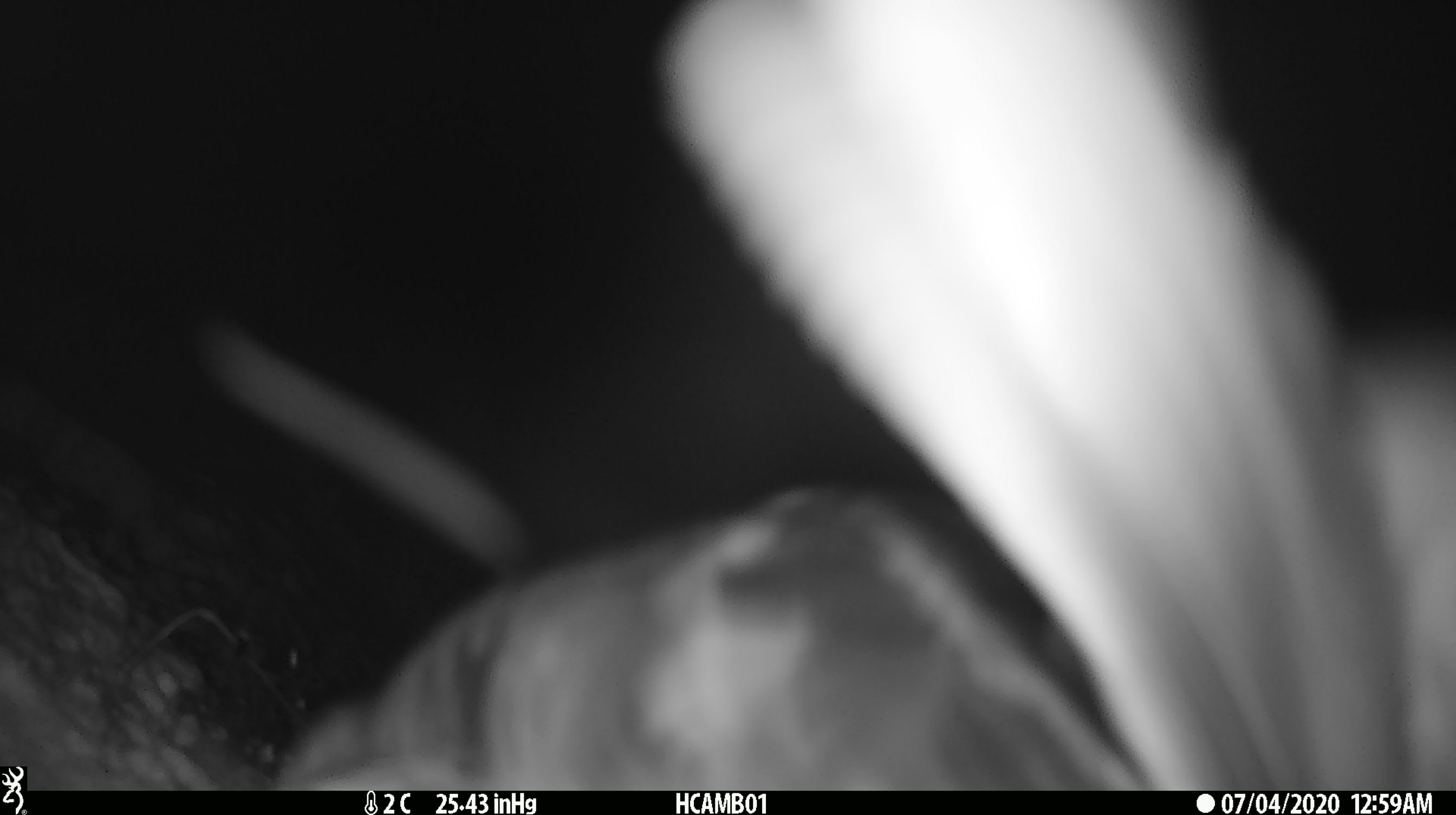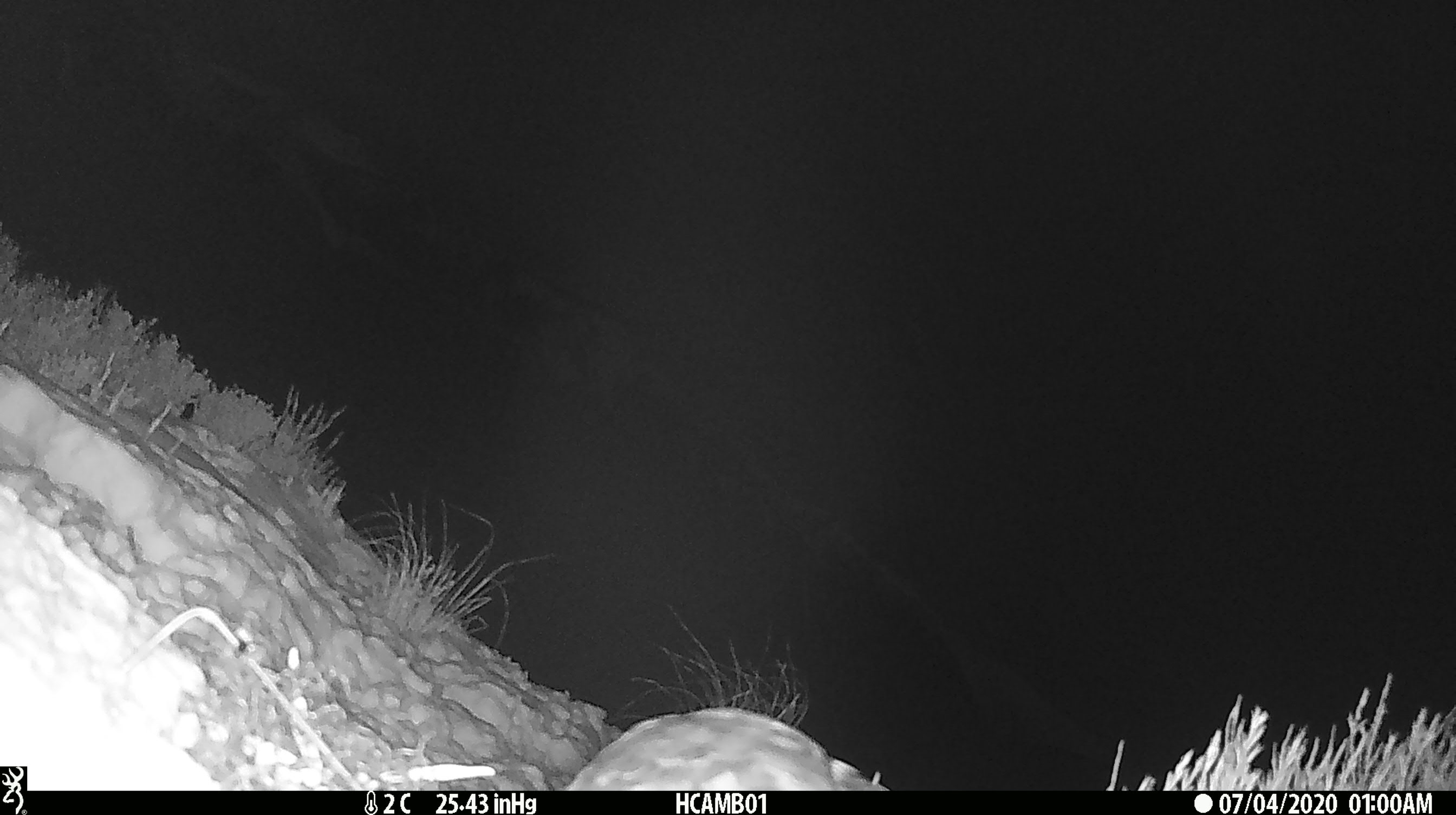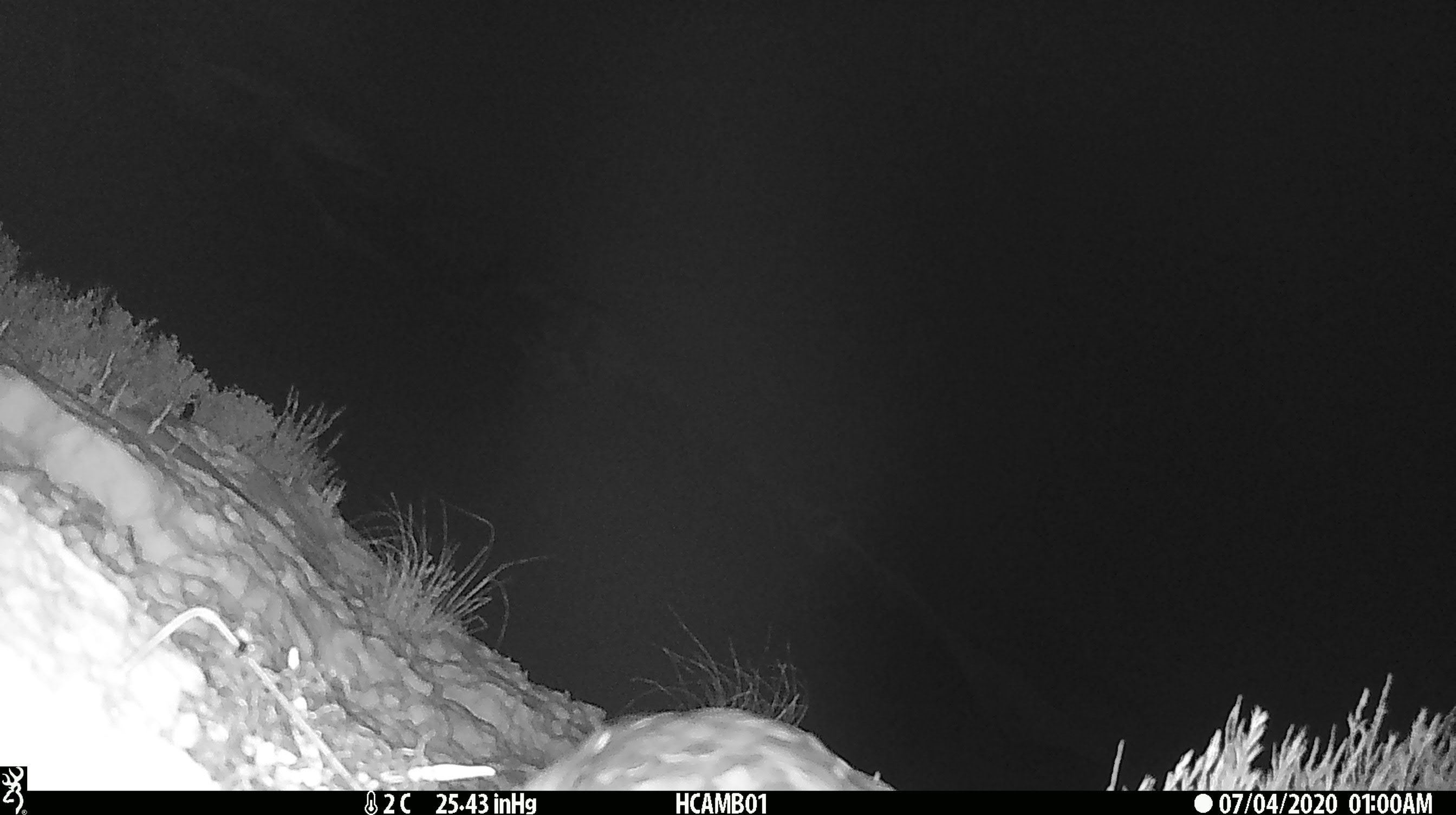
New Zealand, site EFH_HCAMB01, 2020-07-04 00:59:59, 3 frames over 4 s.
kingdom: Animalia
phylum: Chordata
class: Aves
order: Psittaciformes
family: Strigopidae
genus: Nestor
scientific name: Nestor notabilis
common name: kea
Kea (Nestor notabilis).